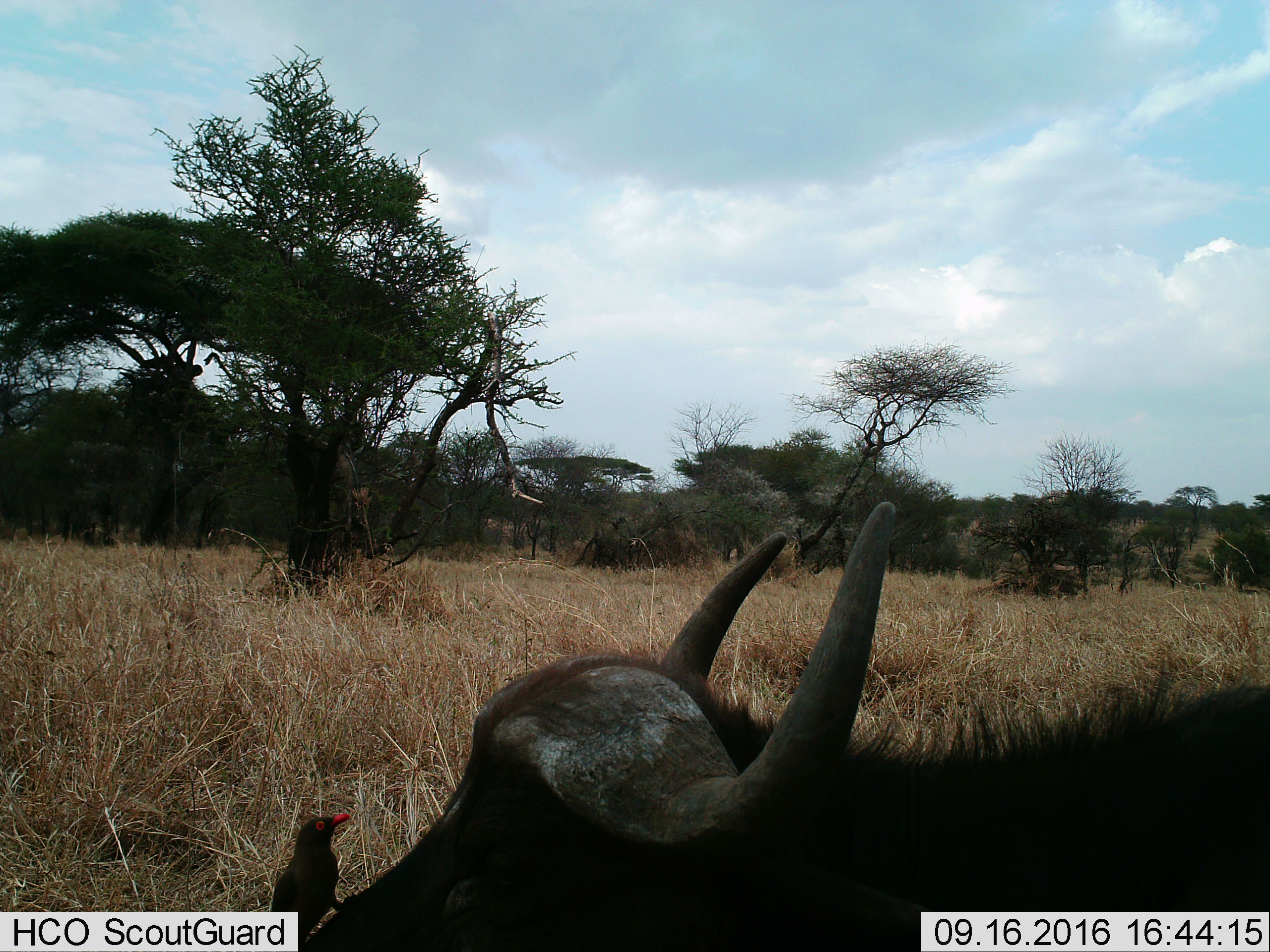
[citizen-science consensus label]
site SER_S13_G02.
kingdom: Animalia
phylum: Chordata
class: Aves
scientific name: Aves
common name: bird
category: birdother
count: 1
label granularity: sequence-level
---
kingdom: Animalia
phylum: Chordata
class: Mammalia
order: Artiodactyla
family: Bovidae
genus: Syncerus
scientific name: Syncerus caffer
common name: african buffalo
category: buffalo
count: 1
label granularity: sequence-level